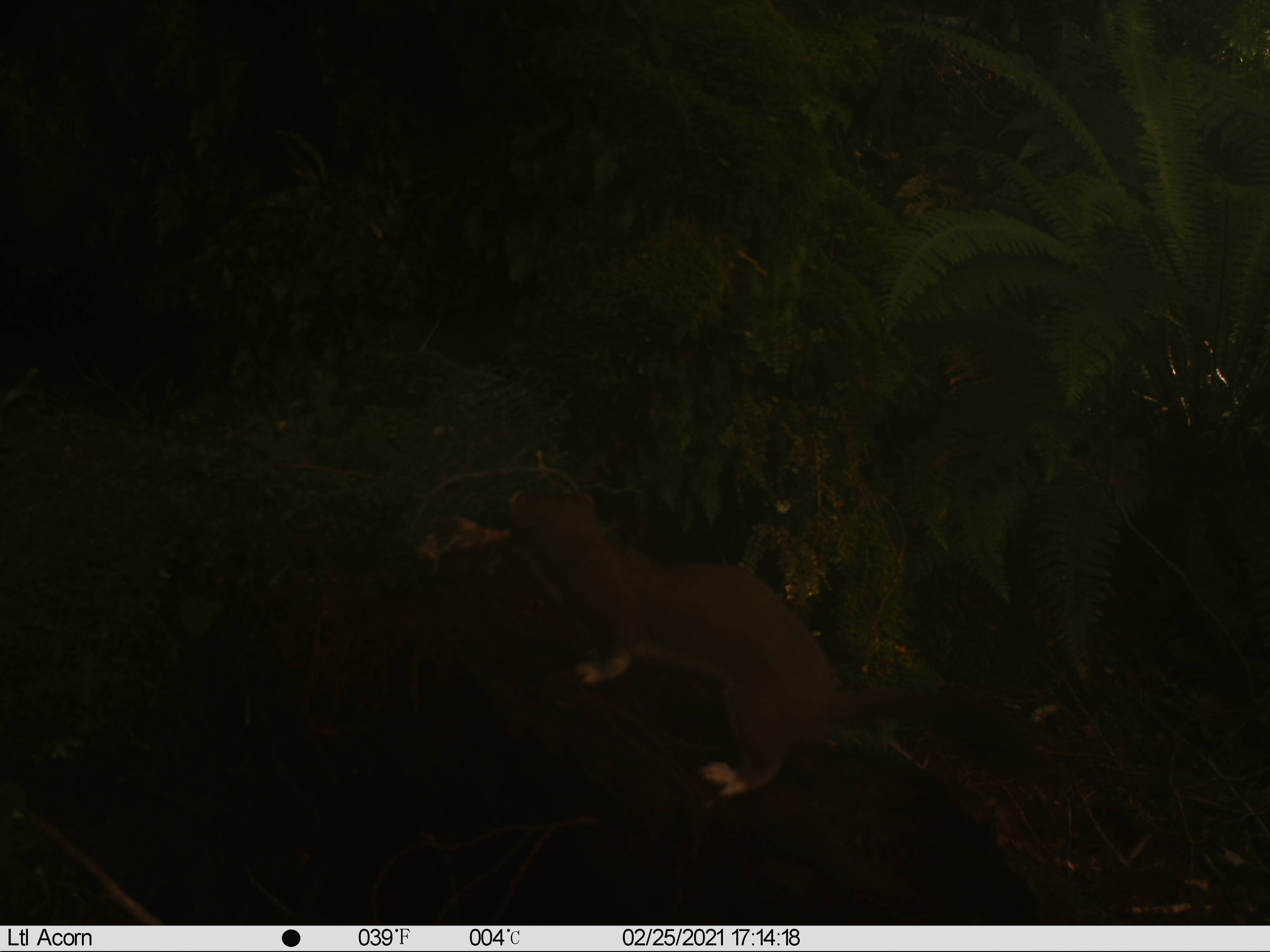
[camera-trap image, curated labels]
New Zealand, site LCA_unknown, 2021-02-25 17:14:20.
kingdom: Animalia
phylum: Chordata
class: Mammalia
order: Carnivora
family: Mustelidae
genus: Mustela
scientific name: Mustela erminea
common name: stoat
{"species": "stoat (Mustela erminea)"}